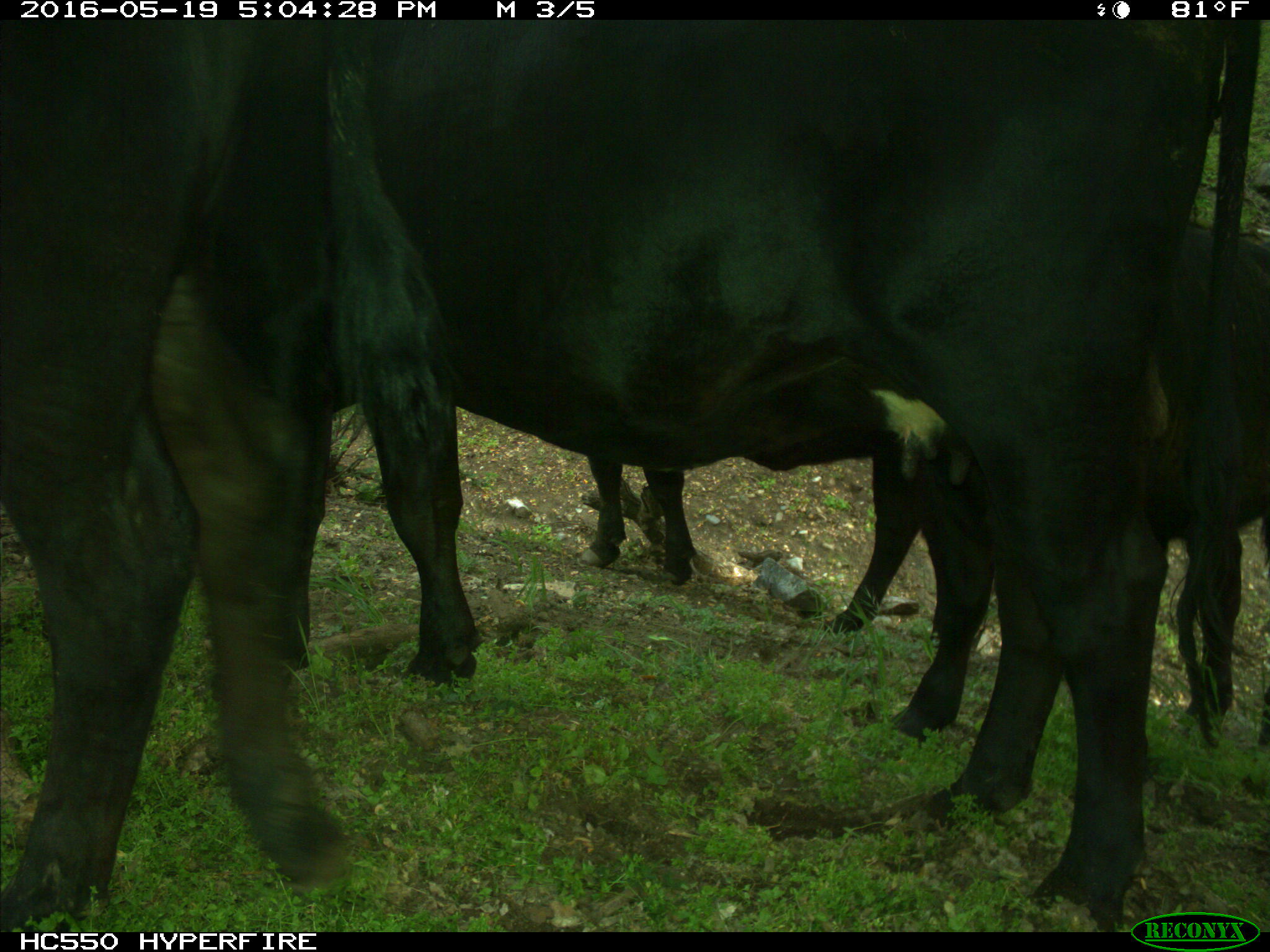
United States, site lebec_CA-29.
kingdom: Animalia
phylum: Chordata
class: Mammalia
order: Artiodactyla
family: Bovidae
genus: Bos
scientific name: Bos taurus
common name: domestic cow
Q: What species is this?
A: Bos taurus (domestic cow).